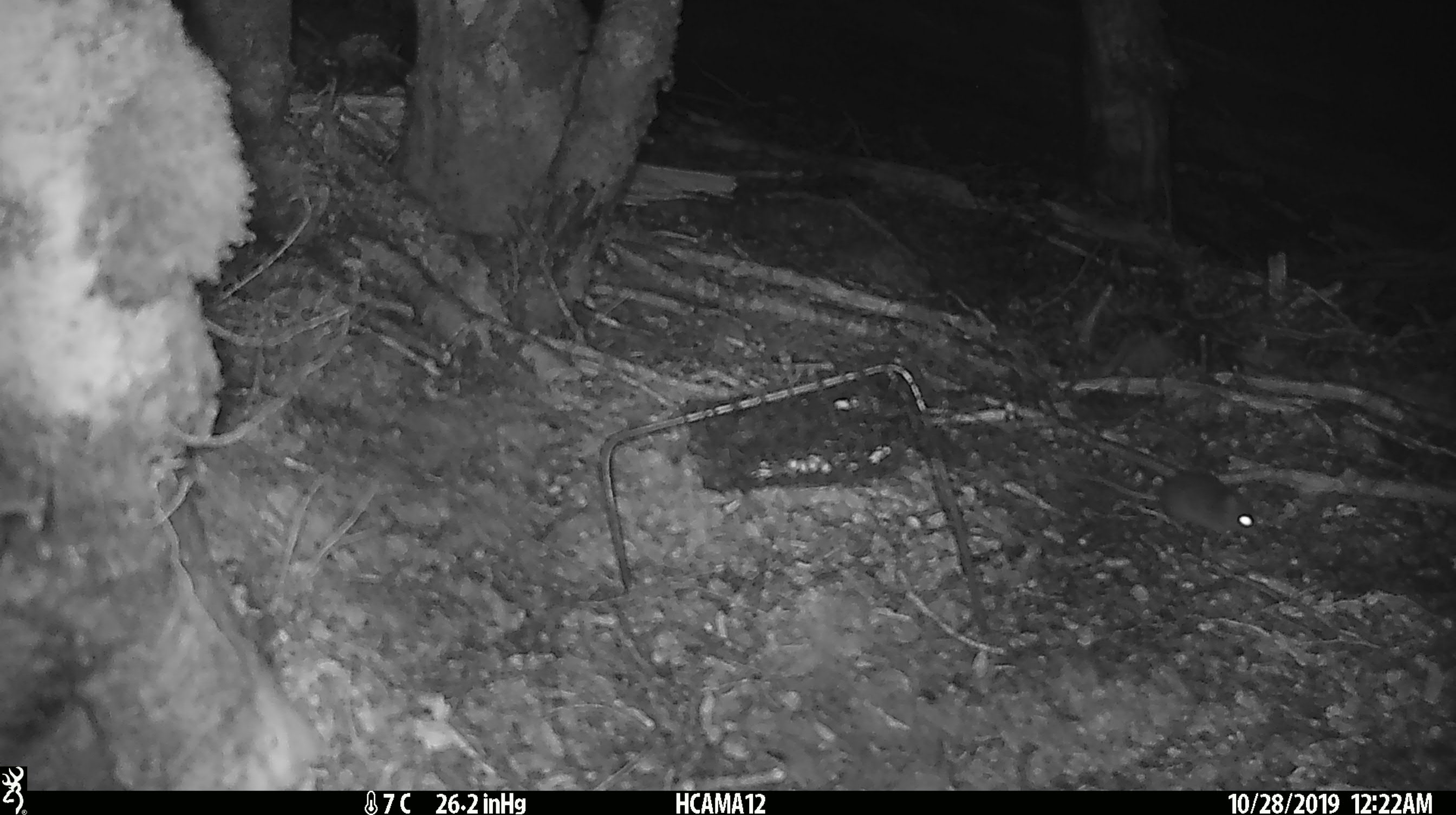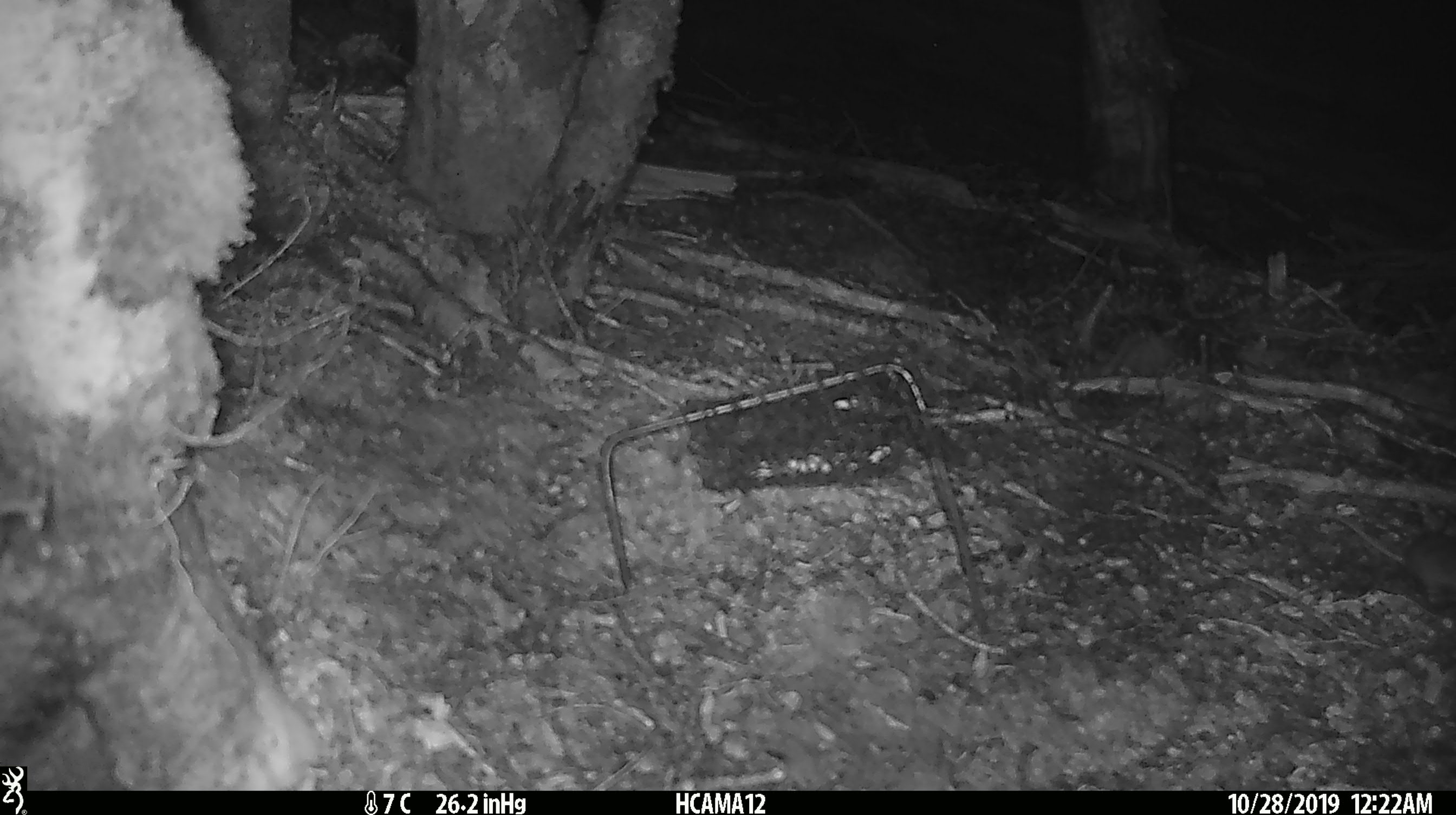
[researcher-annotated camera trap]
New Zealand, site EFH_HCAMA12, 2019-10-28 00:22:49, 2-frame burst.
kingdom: Animalia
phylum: Chordata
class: Mammalia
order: Rodentia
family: Muridae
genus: Mus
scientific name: Mus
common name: mouse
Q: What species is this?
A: Mouse (Mus).